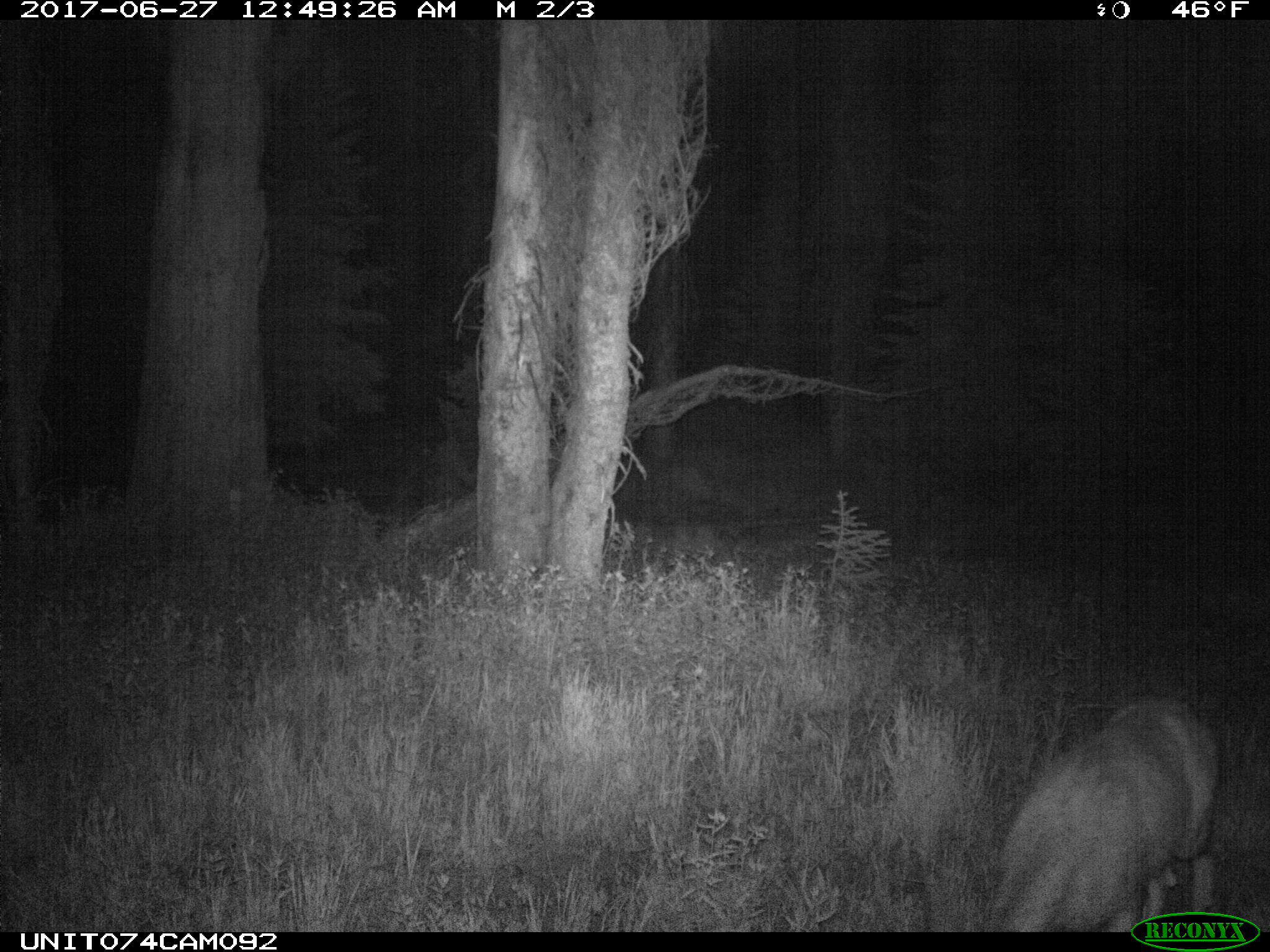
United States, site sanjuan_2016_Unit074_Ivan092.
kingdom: Animalia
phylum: Chordata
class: Mammalia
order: Artiodactyla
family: Cervidae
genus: Odocoileus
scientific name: Odocoileus hemionus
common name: mule deer